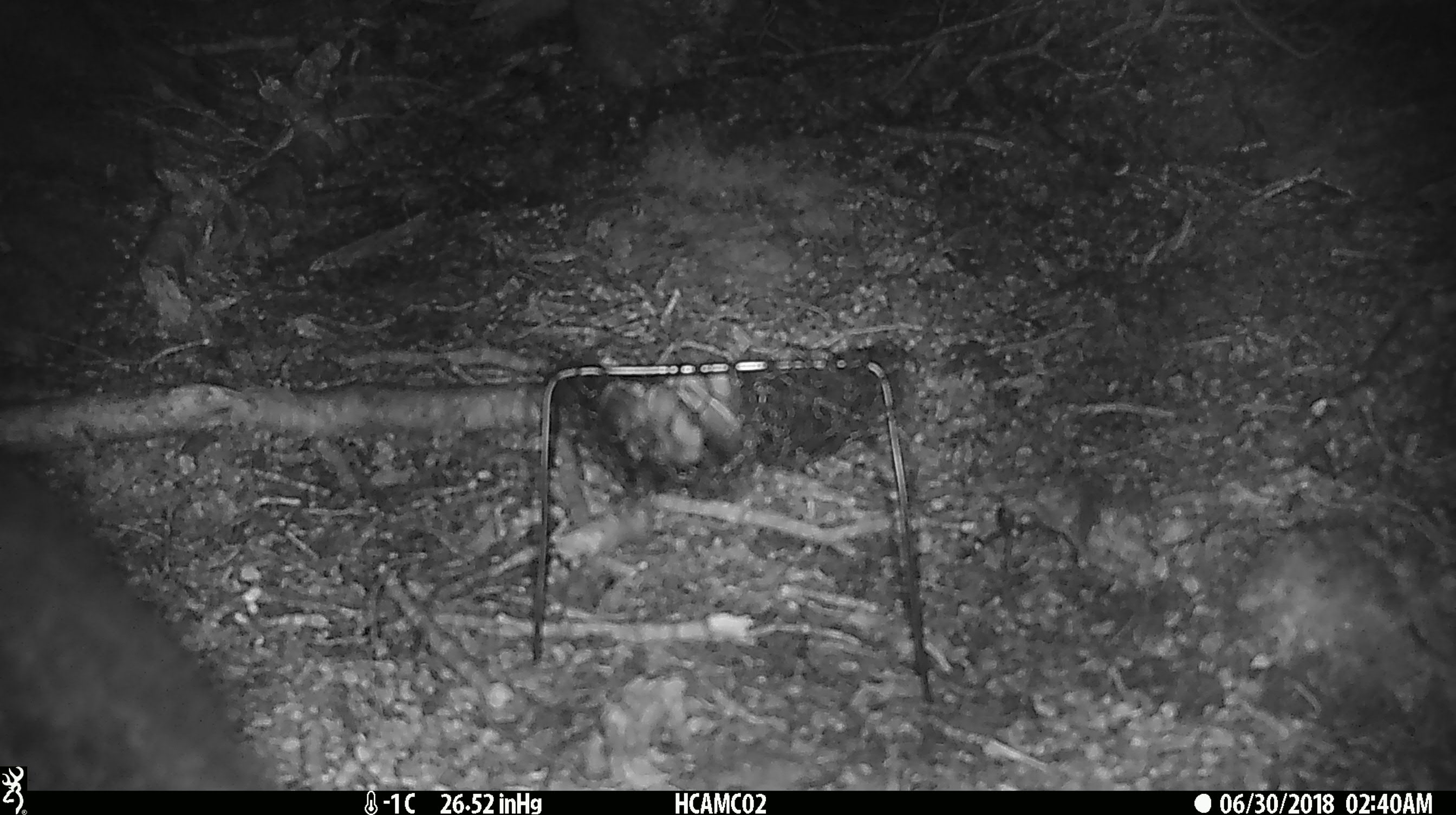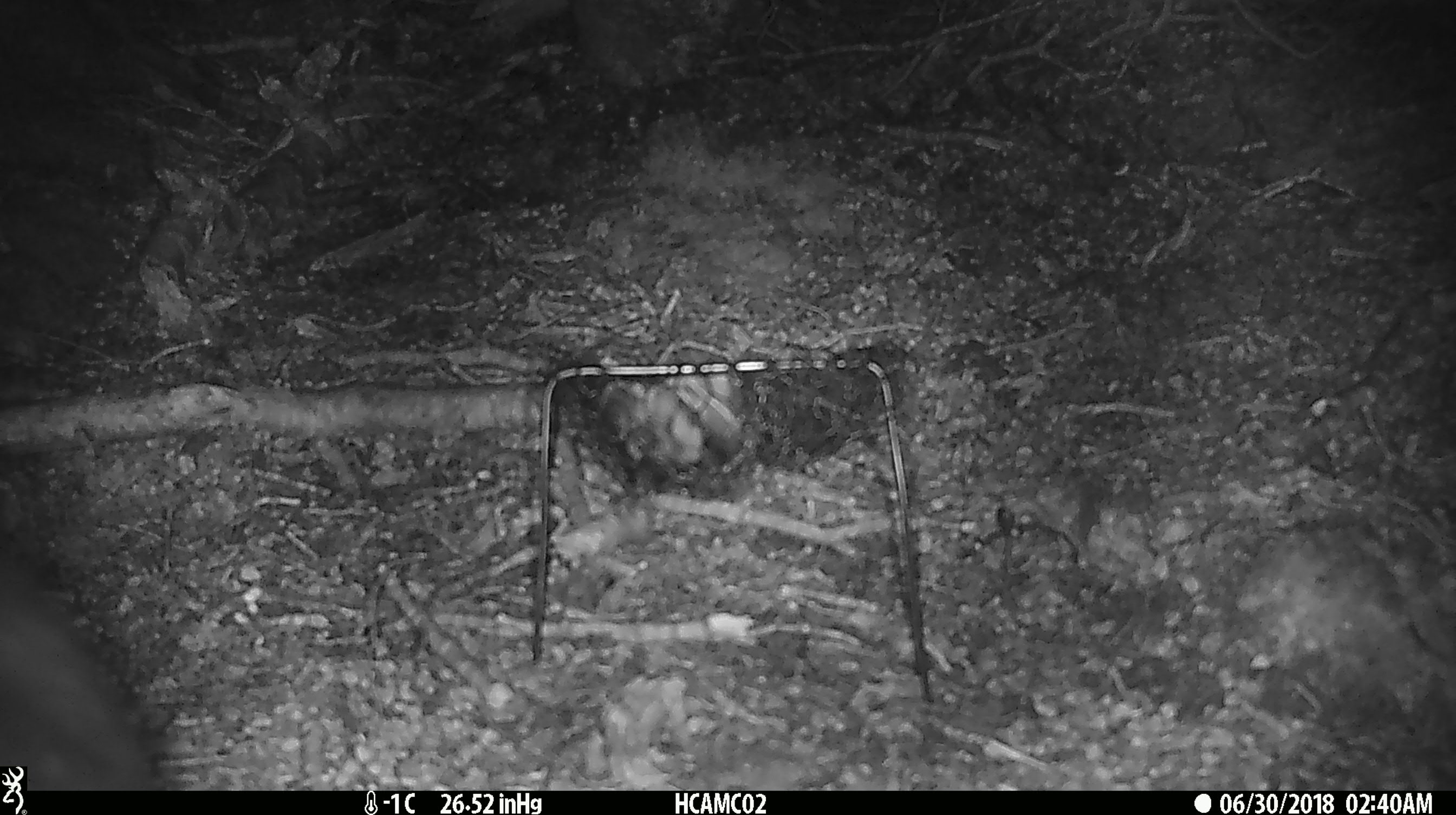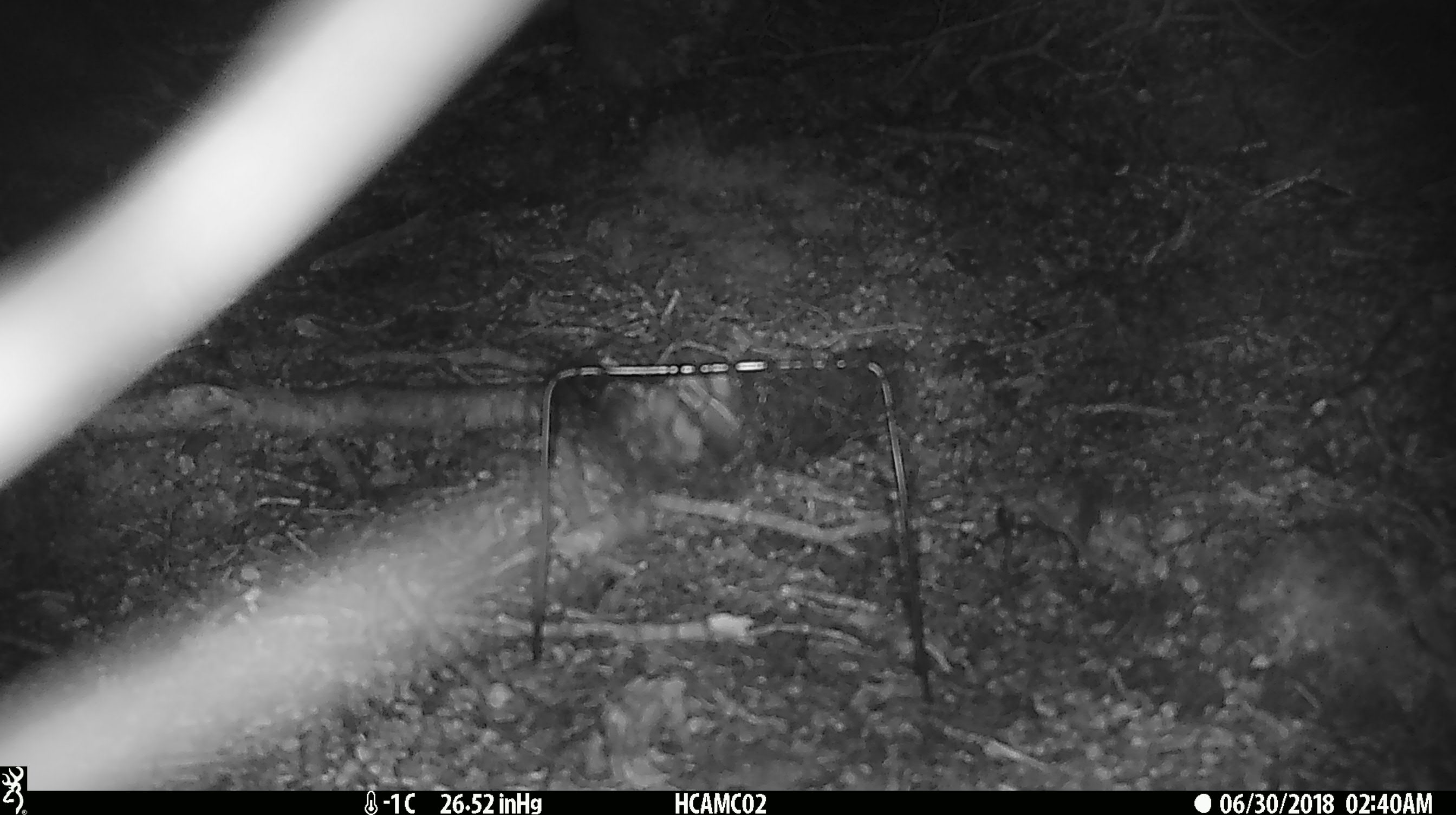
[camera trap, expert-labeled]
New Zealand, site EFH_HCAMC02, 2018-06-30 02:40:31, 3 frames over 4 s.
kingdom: Animalia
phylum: Chordata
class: Mammalia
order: Diprotodontia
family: Phalangeridae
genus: Trichosurus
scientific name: Trichosurus vulpecula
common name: common brushtail possum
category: possum